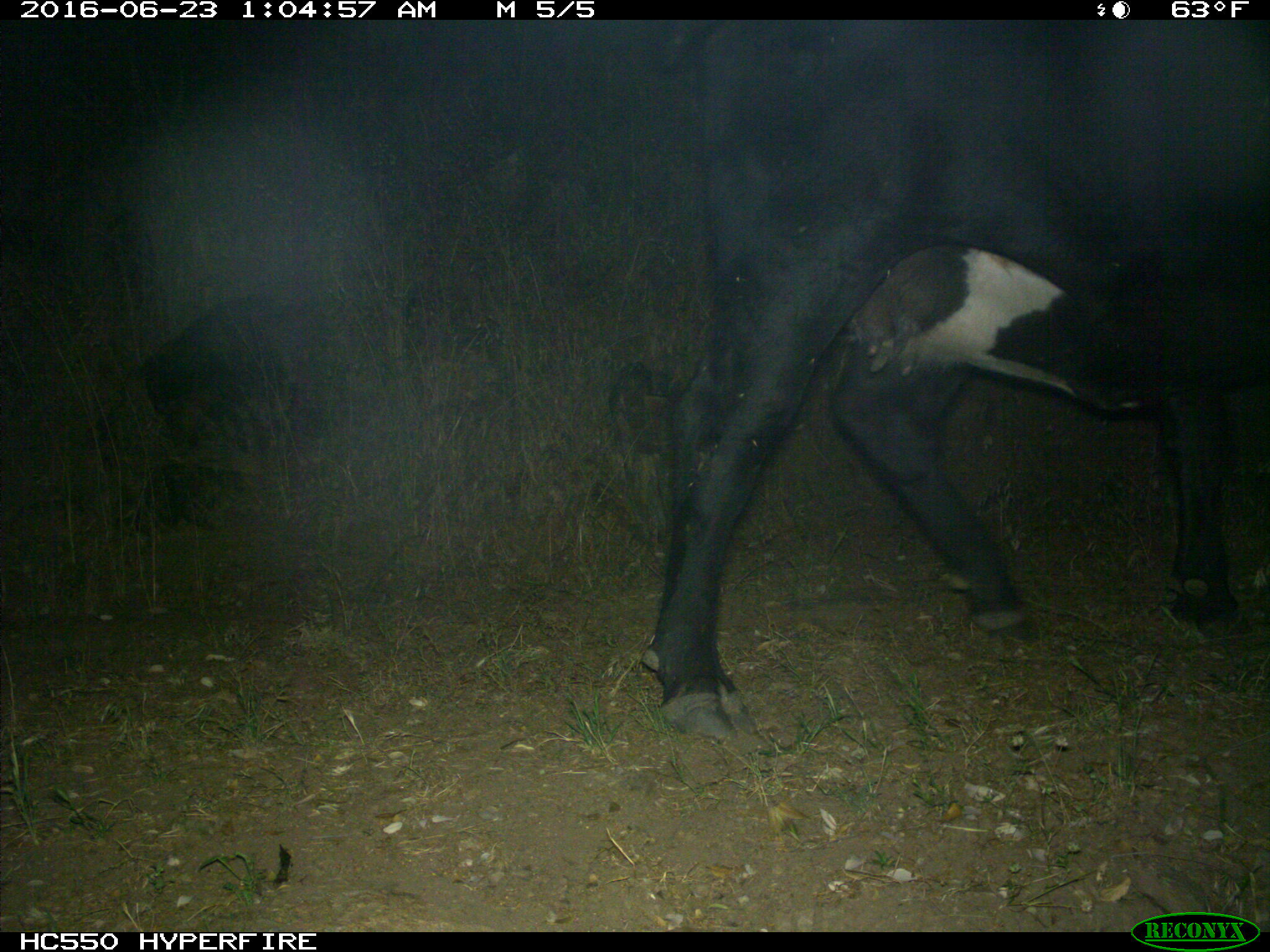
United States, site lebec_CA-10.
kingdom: Animalia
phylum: Chordata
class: Mammalia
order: Artiodactyla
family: Bovidae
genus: Bos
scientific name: Bos taurus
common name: domestic cow